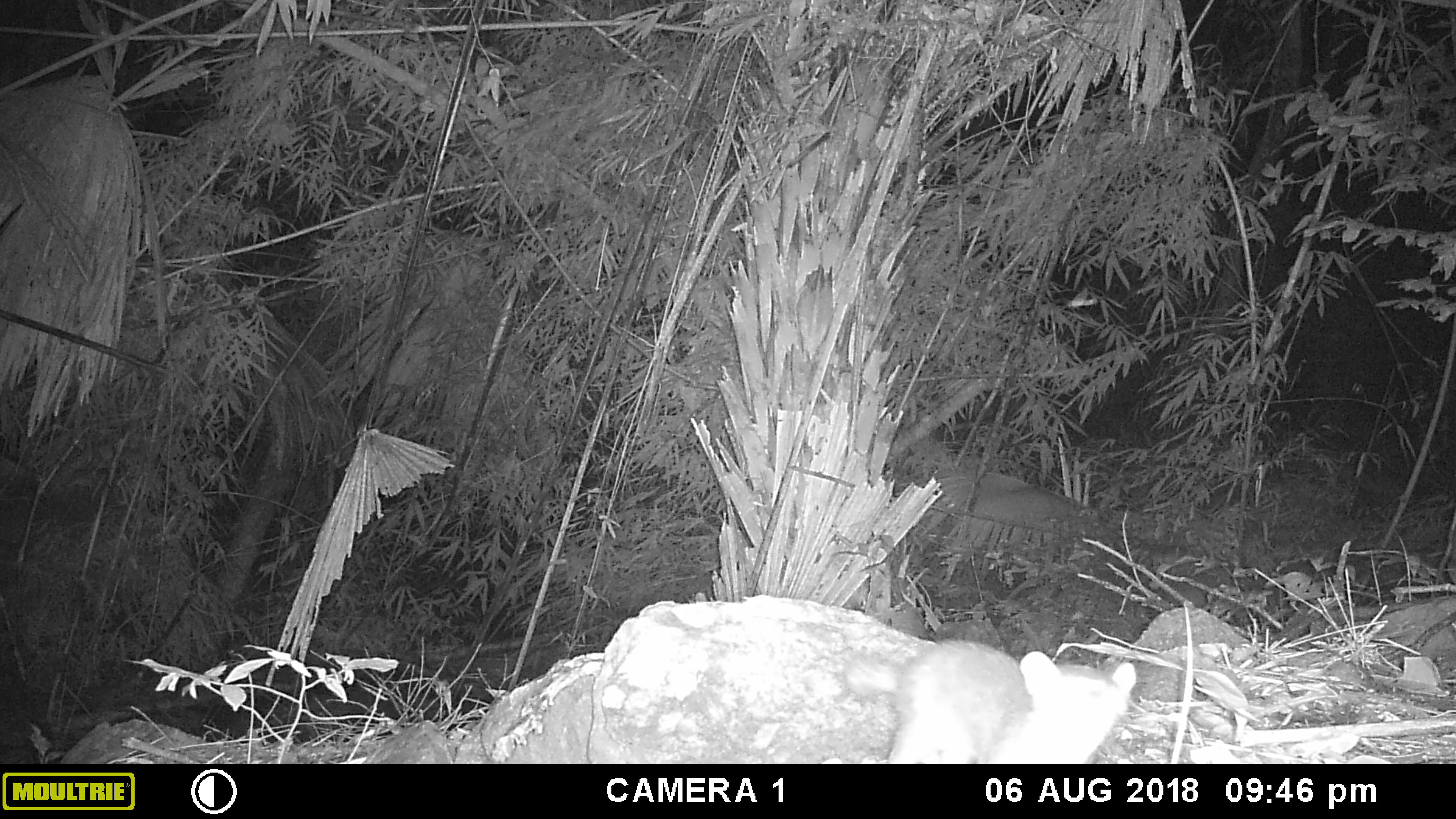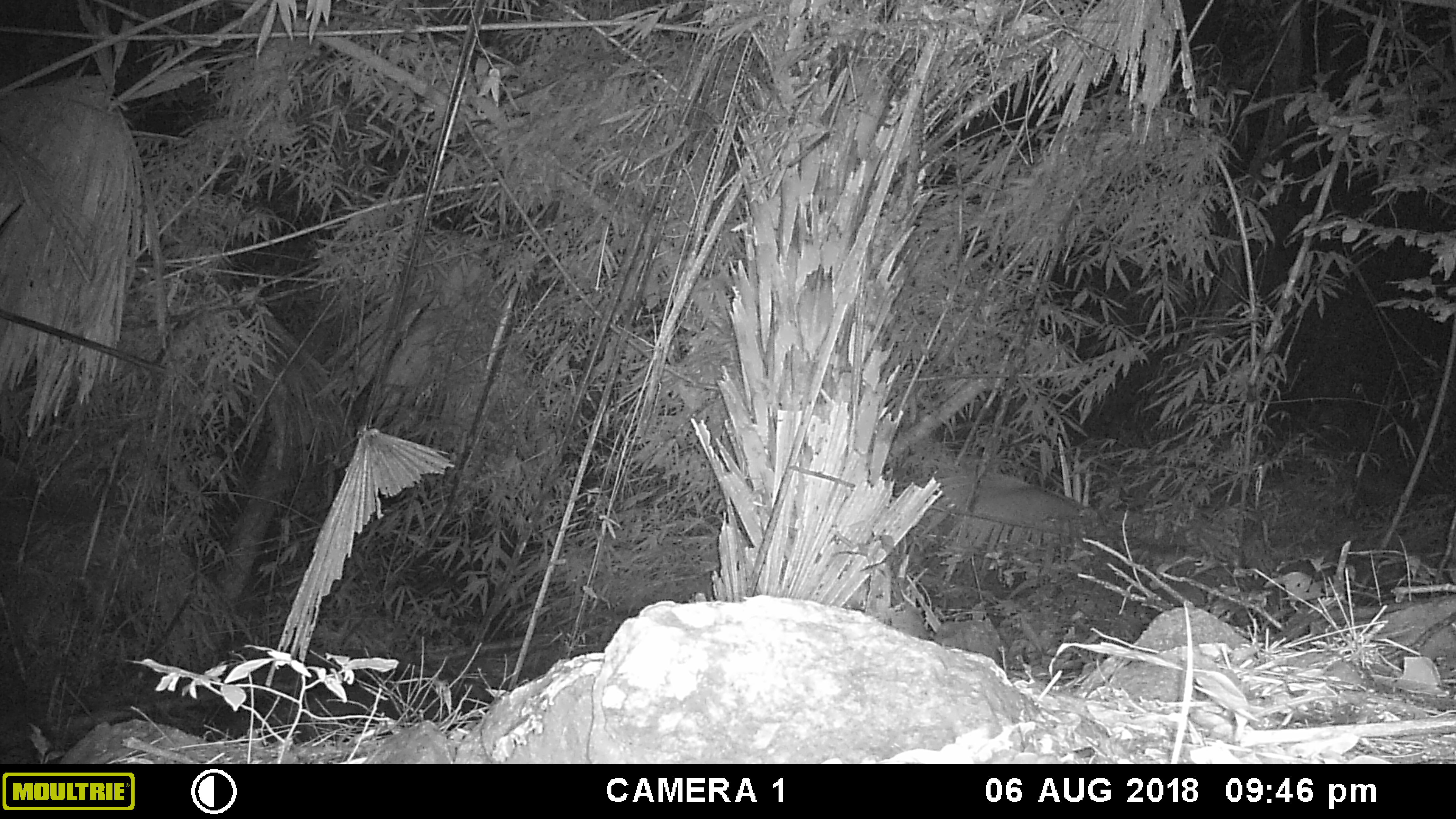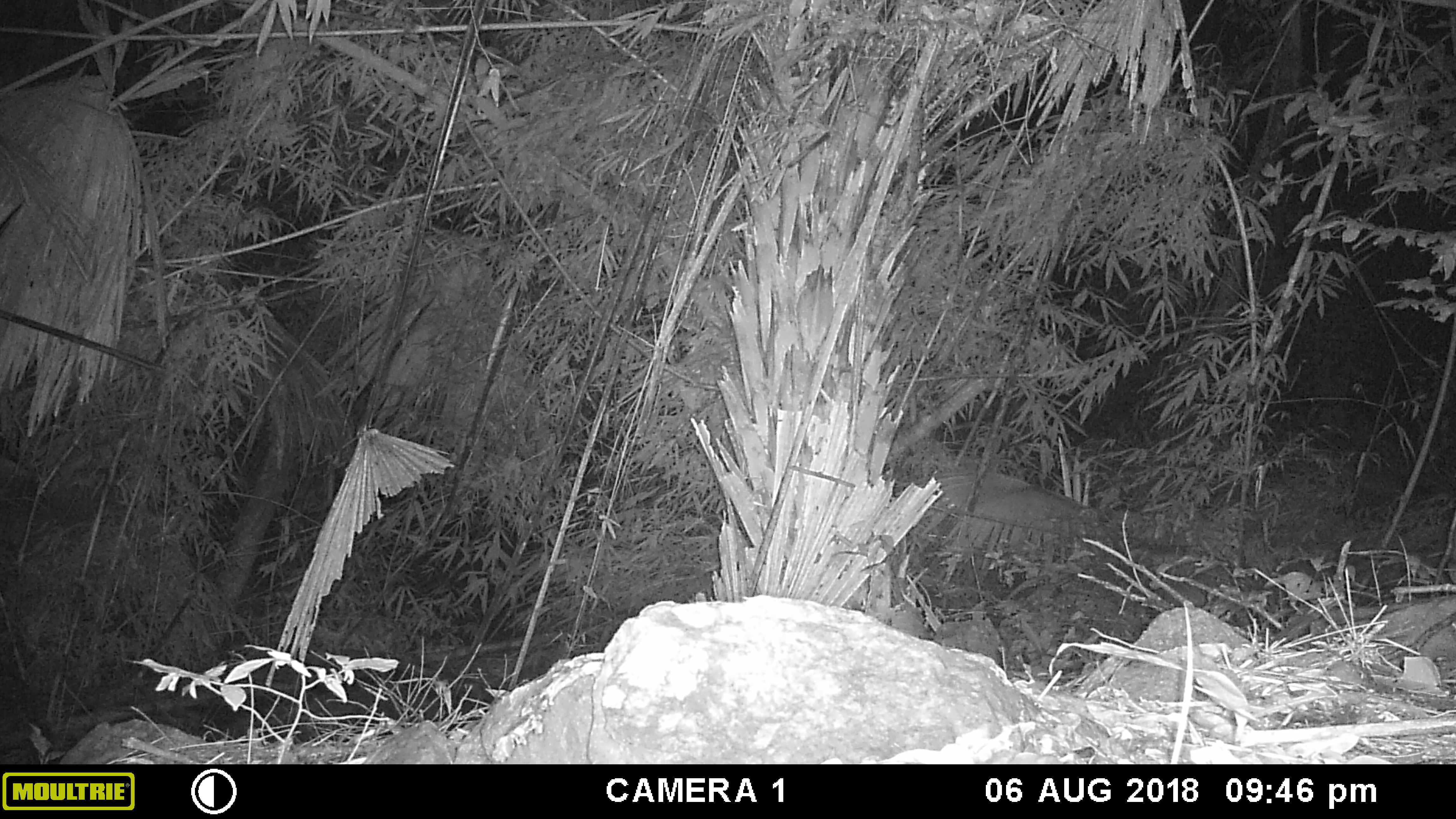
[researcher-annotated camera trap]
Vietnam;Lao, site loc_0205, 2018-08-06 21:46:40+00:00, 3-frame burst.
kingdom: Animalia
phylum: Chordata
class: Mammalia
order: Carnivora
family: Mustelidae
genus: Melogale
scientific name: Melogale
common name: ferret badger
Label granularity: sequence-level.